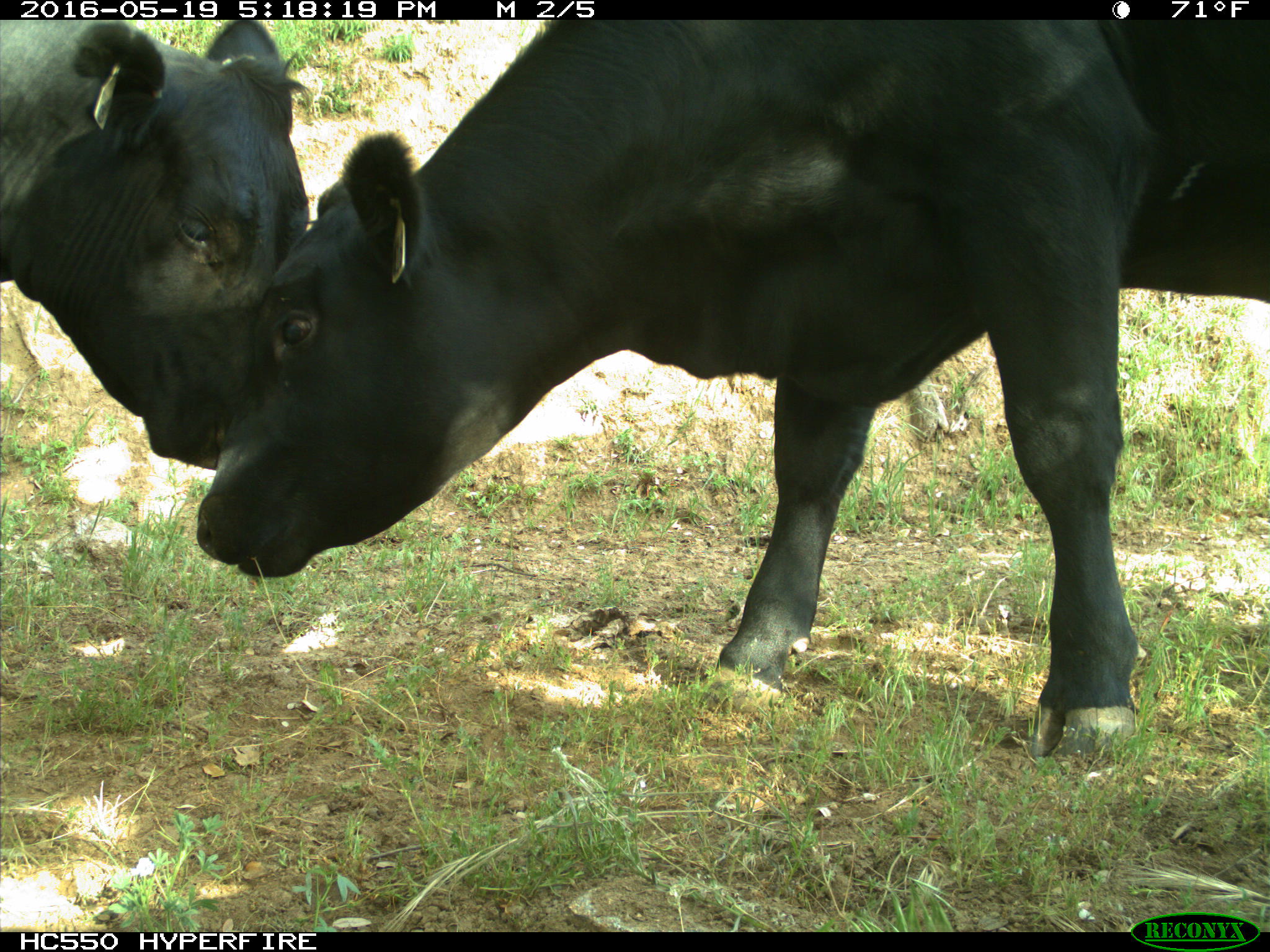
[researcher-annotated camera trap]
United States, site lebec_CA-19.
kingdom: Animalia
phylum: Chordata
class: Mammalia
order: Artiodactyla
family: Bovidae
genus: Bos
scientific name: Bos taurus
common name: domestic cow